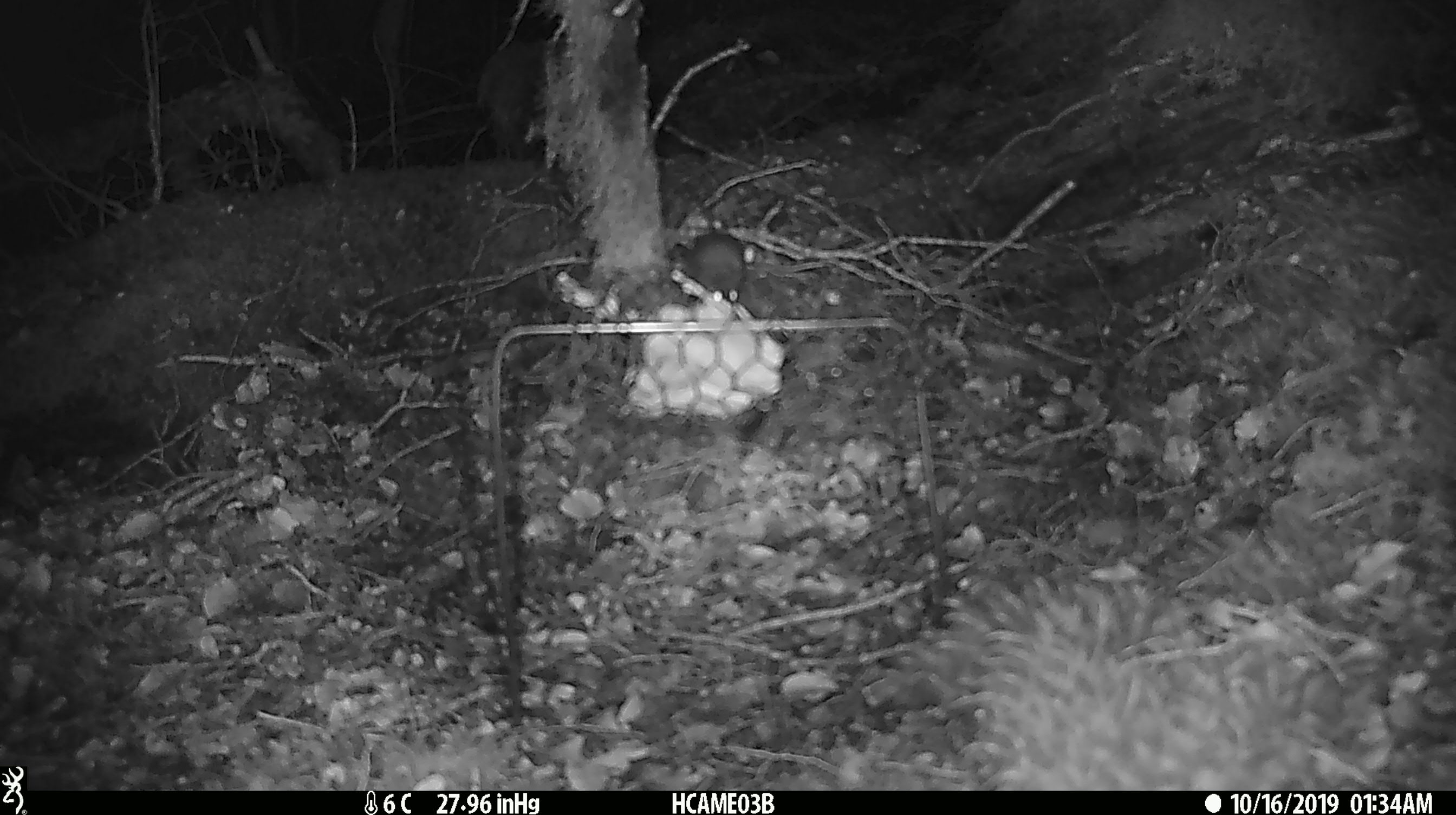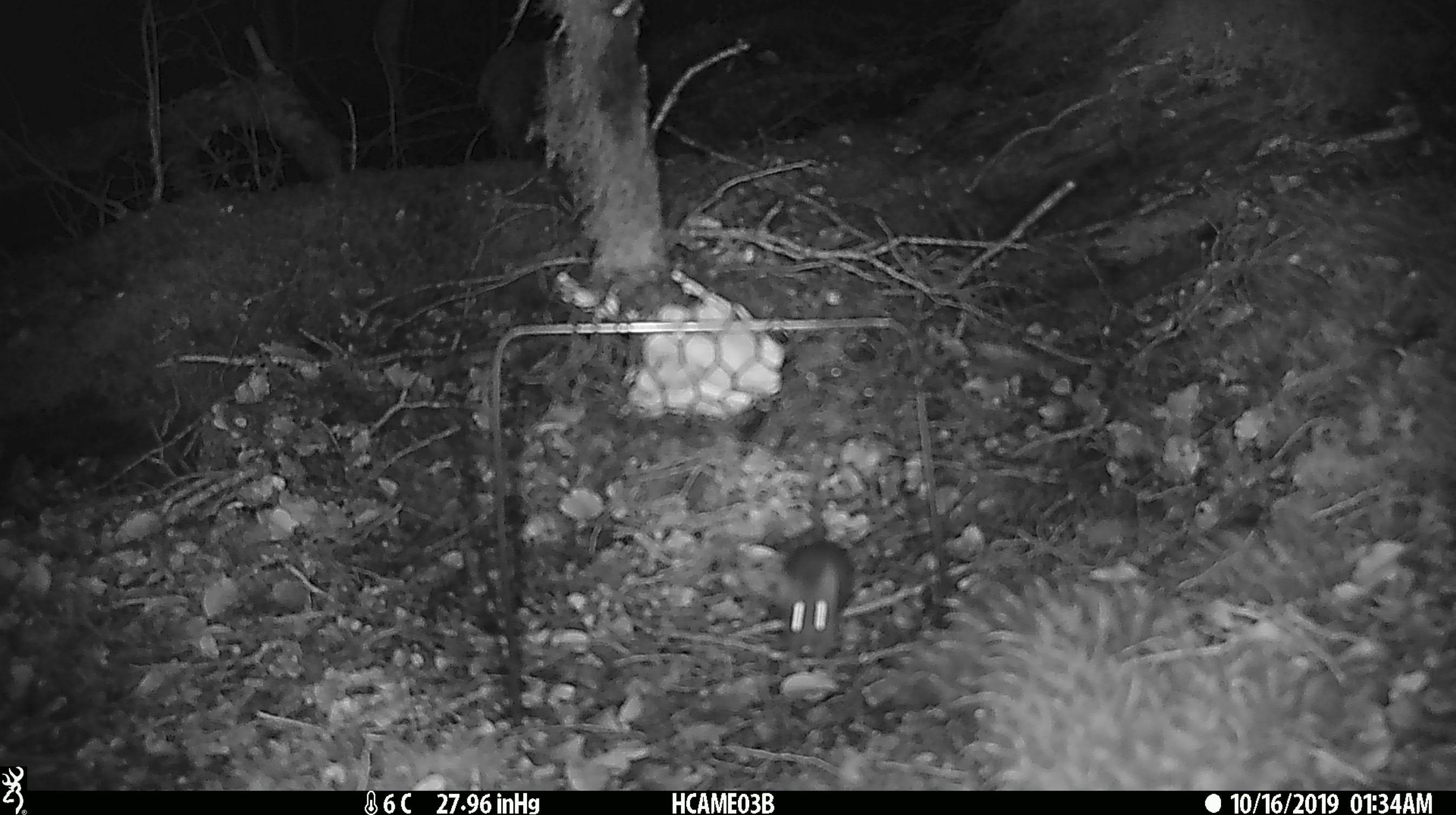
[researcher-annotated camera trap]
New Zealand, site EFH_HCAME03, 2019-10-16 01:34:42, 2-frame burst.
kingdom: Animalia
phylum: Chordata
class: Mammalia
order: Rodentia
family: Muridae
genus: Mus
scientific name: Mus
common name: mouse